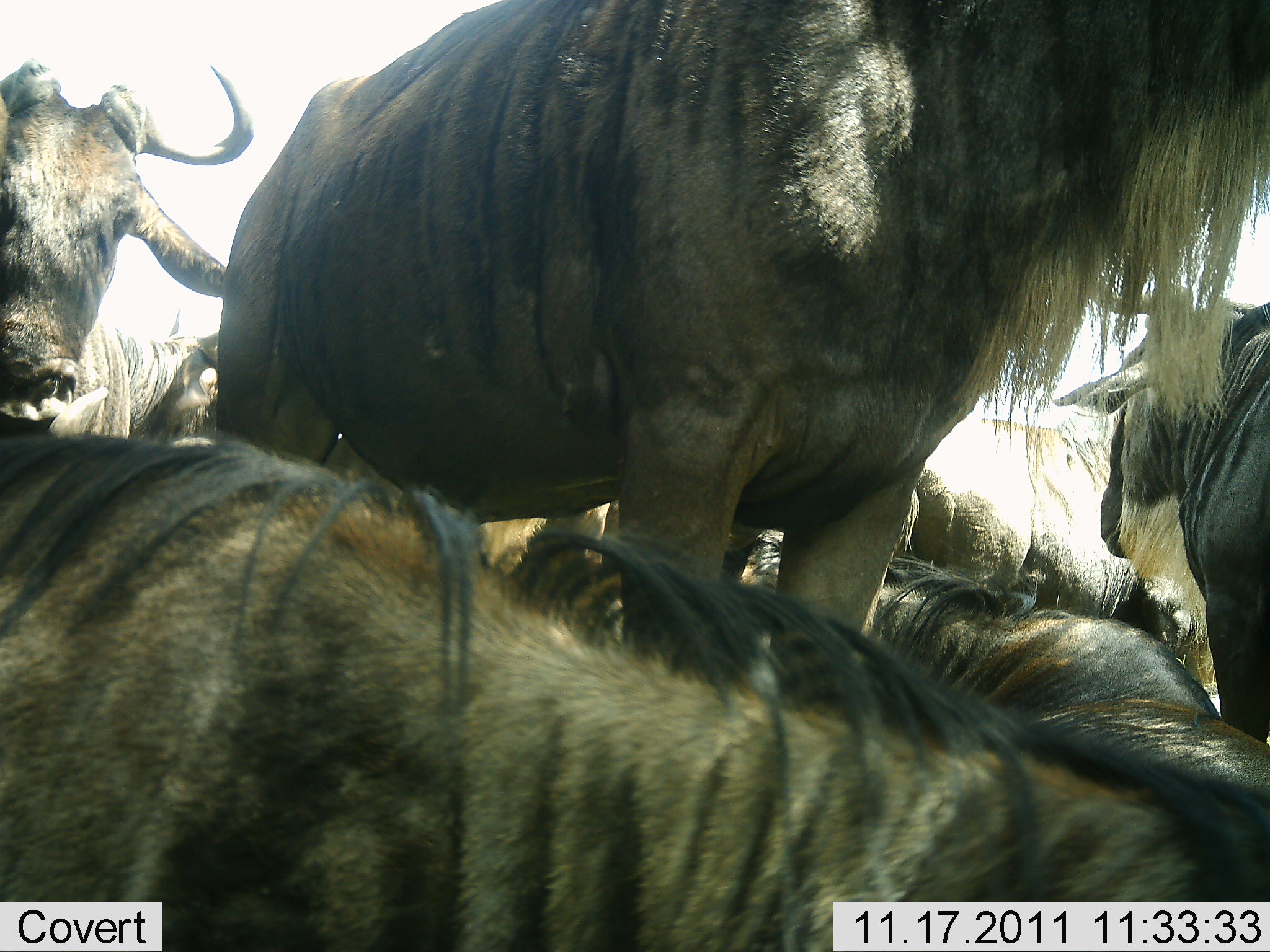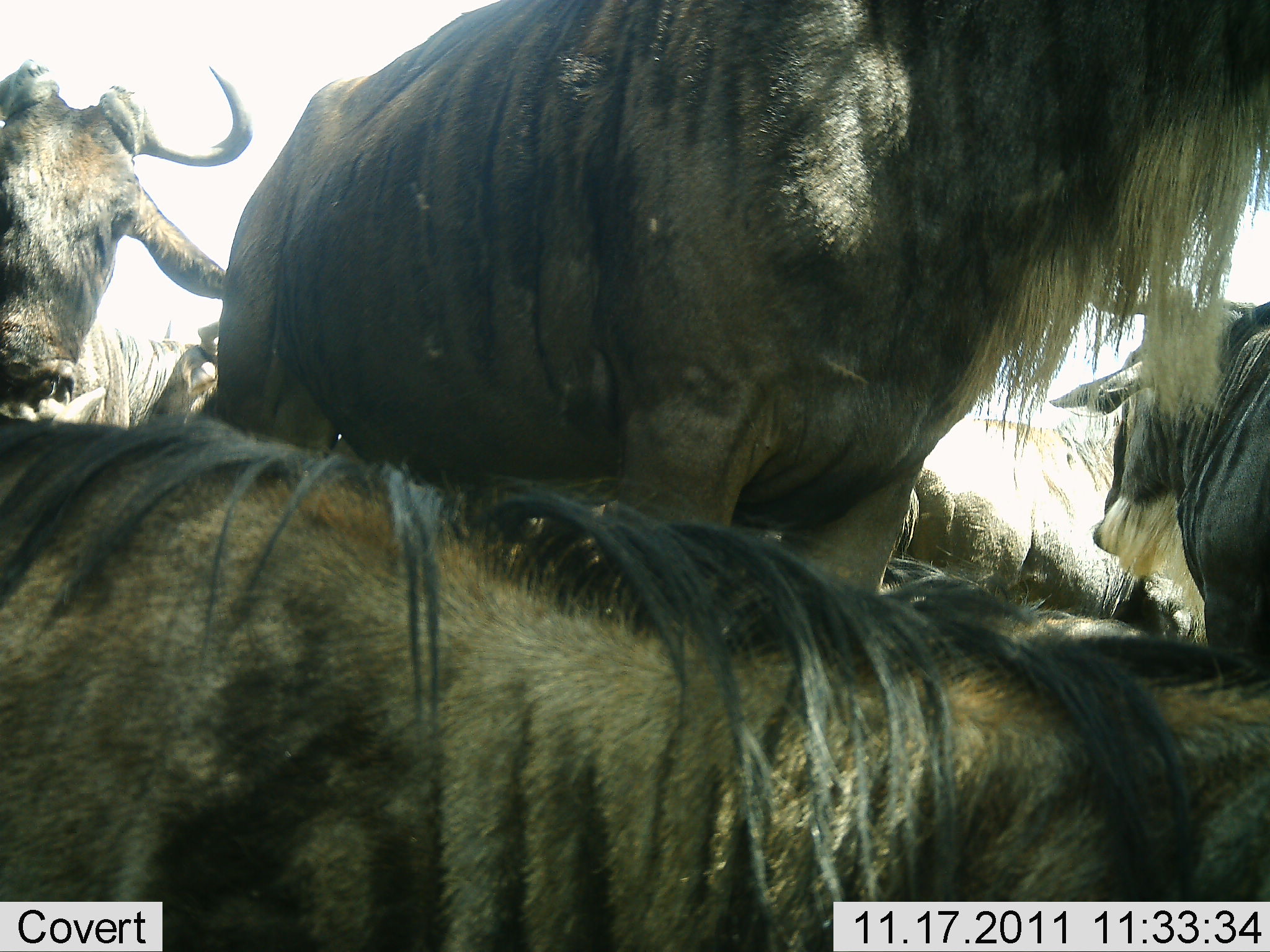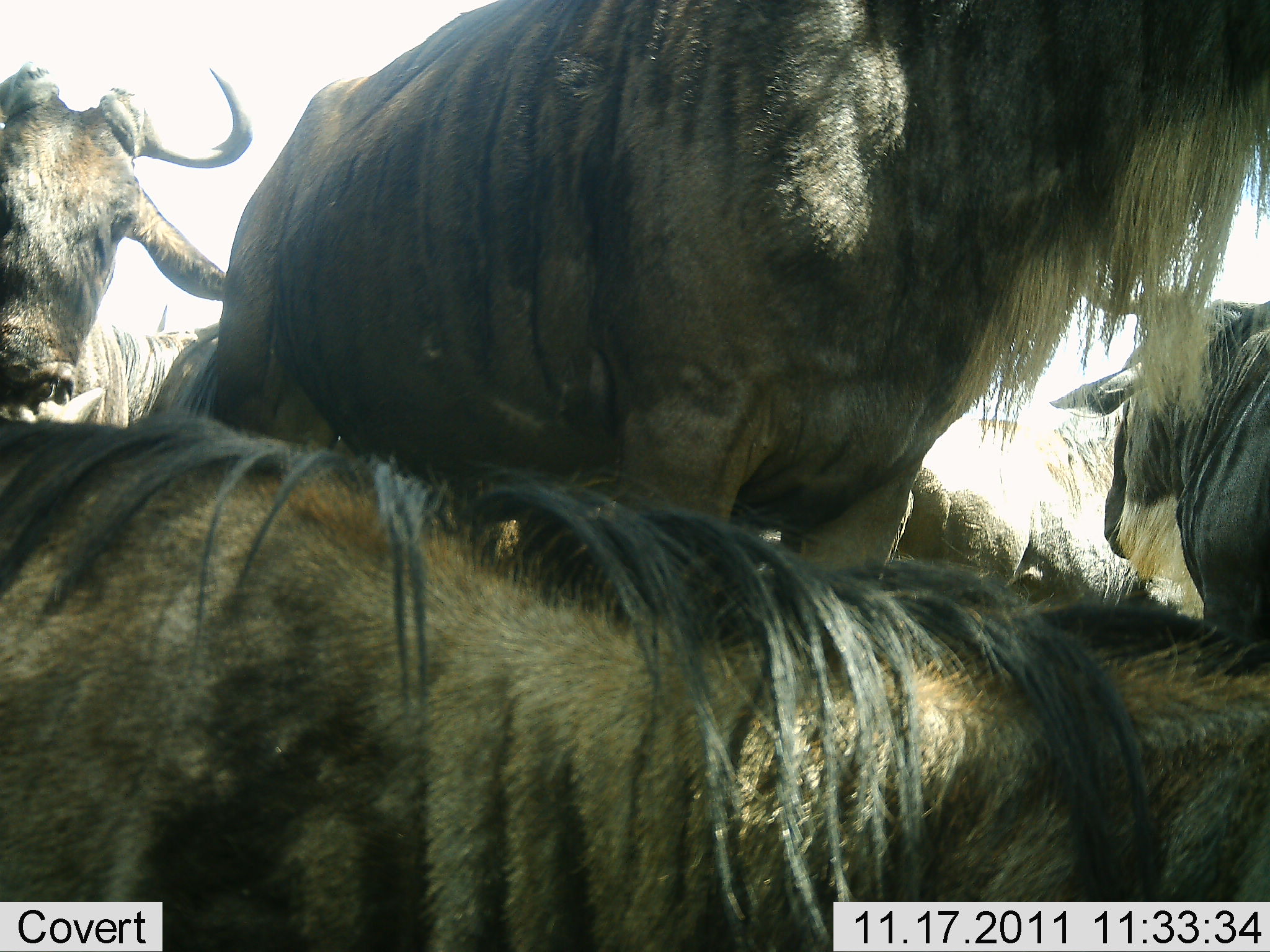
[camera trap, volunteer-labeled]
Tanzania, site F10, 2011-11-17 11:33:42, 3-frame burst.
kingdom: Animalia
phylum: Chordata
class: Mammalia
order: Artiodactyla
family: Bovidae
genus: Connochaetes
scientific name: Connochaetes taurinus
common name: blue wildebeest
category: wildebeest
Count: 6.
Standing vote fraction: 83%.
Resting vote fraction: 92%.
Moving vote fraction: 0%.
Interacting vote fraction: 0%.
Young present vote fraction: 0%.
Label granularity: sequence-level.